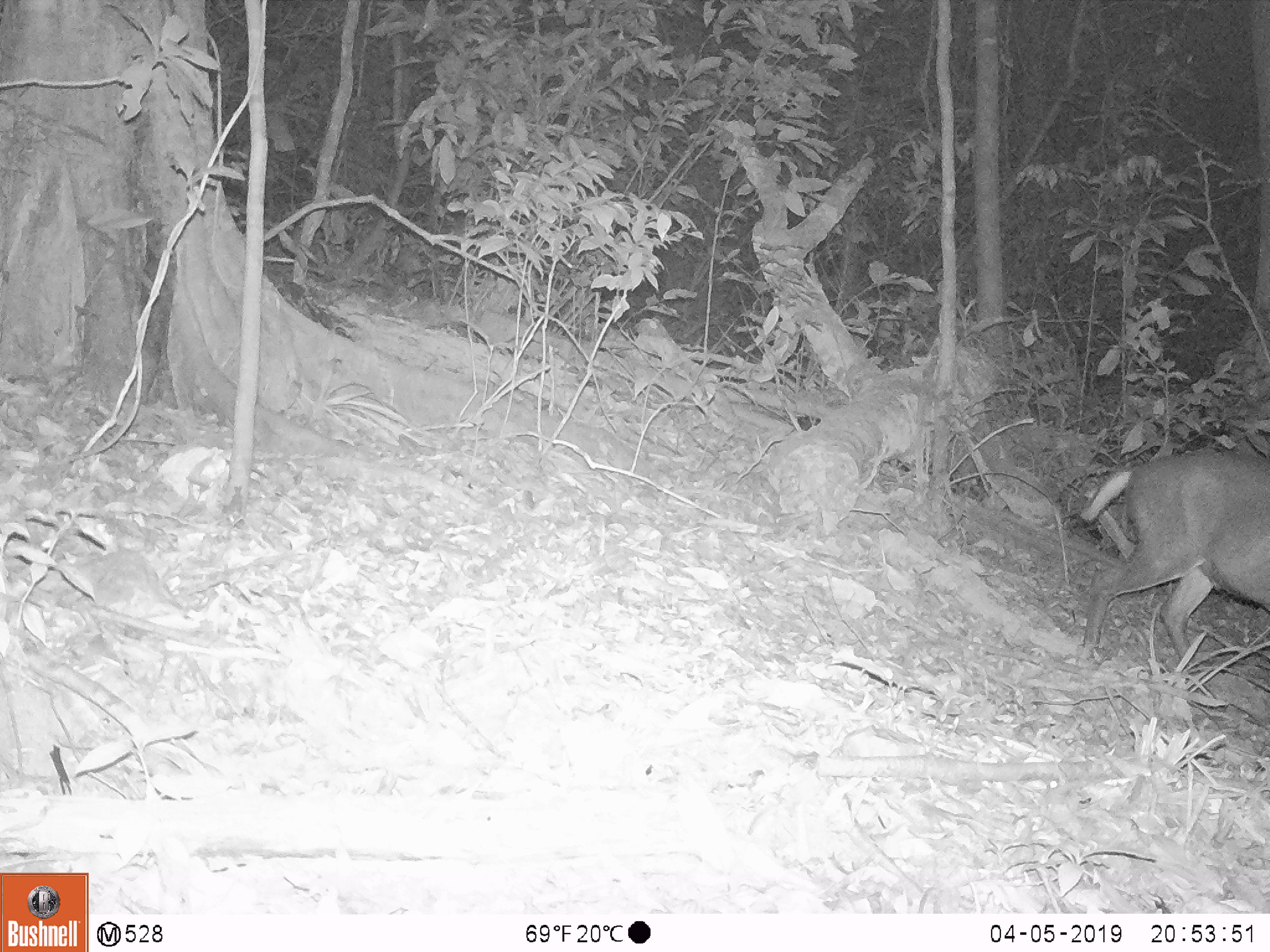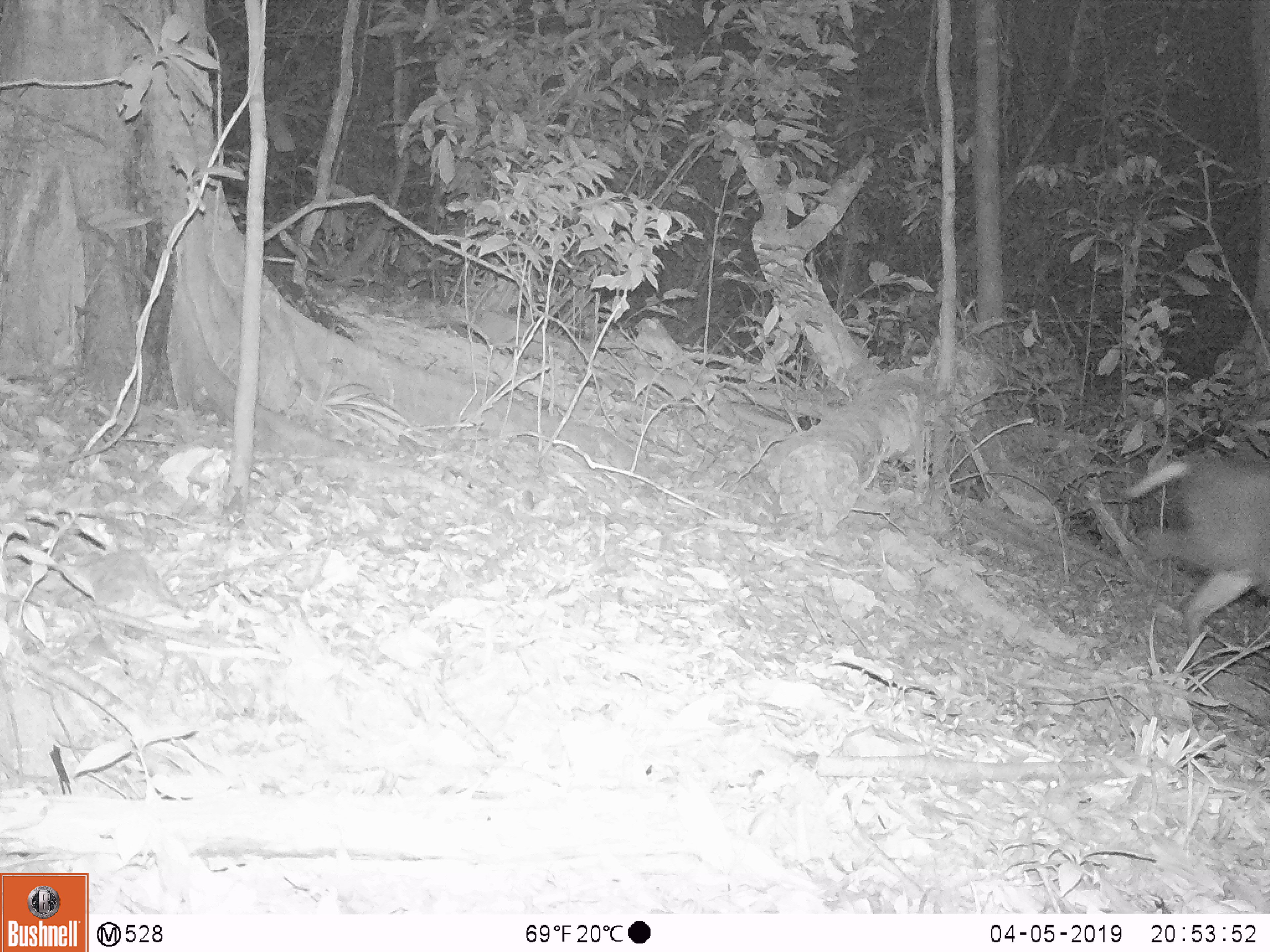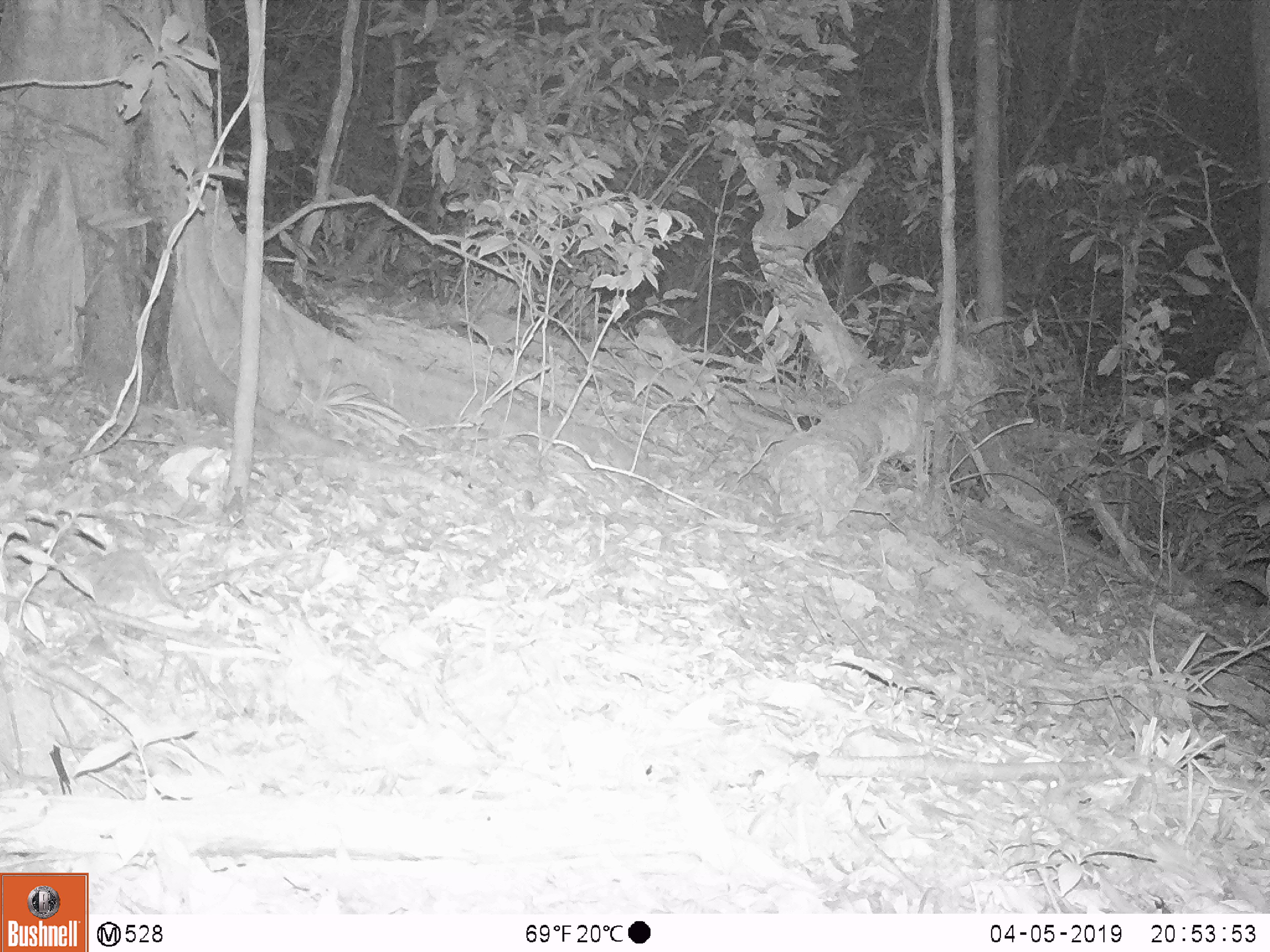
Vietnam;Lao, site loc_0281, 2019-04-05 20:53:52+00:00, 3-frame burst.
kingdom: Animalia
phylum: Chordata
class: Mammalia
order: Artiodactyla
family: Cervidae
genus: Muntiacus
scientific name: Muntiacus rooseveltorum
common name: roosevelt's muntjac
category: roosevelts muntjac group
Roosevelts muntjac group (roosevelt's muntjac) (Muntiacus rooseveltorum). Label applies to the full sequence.